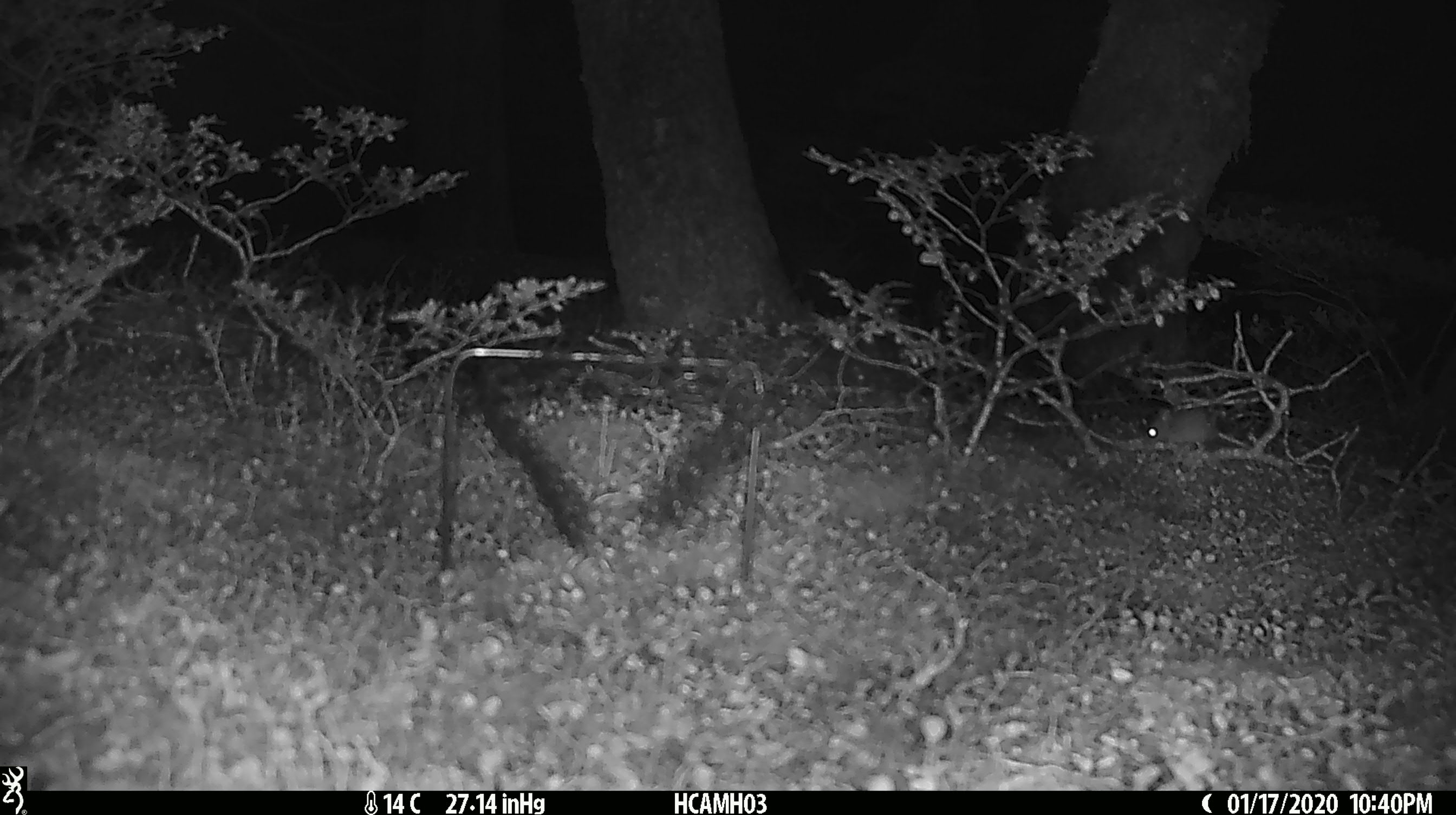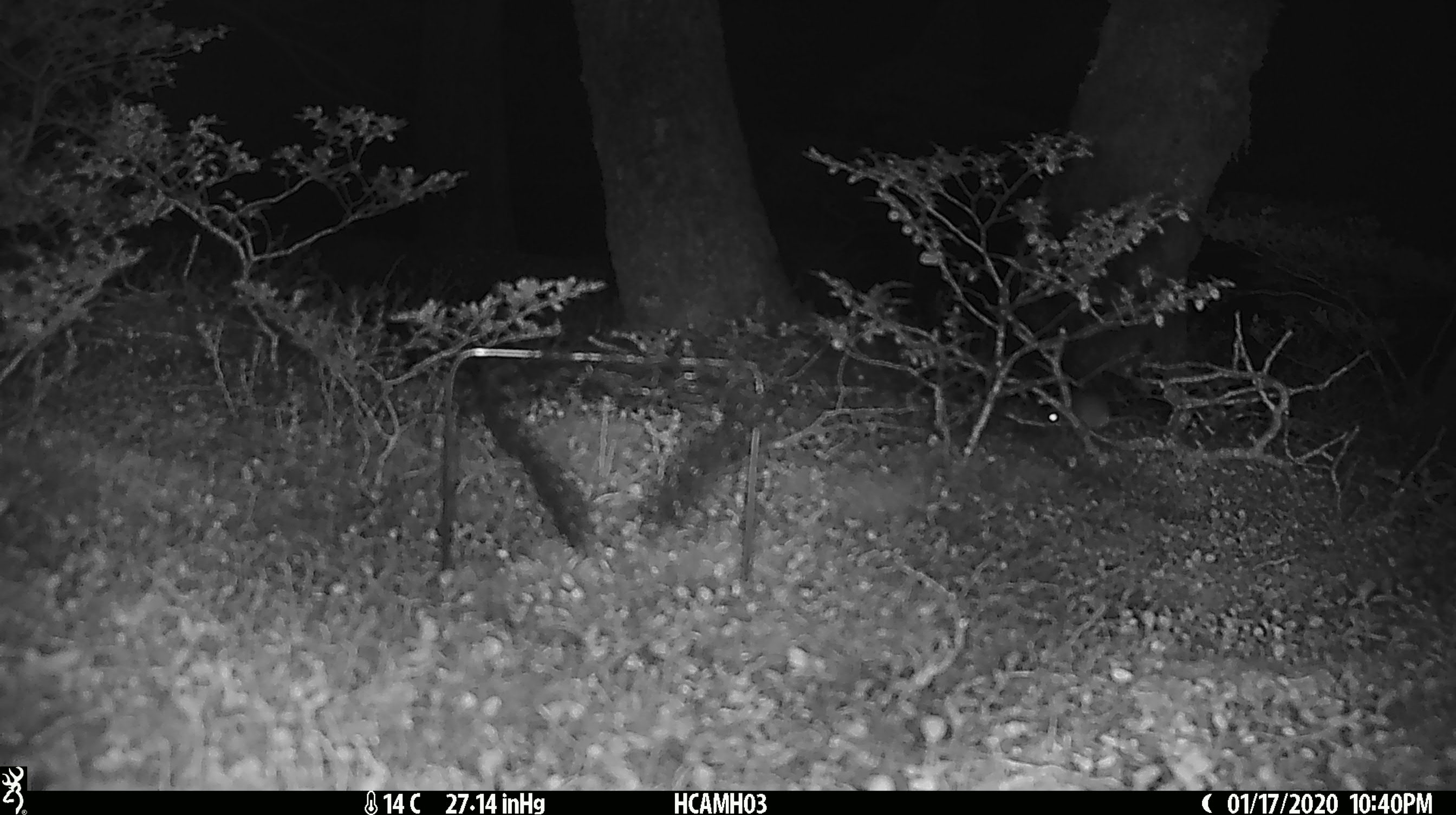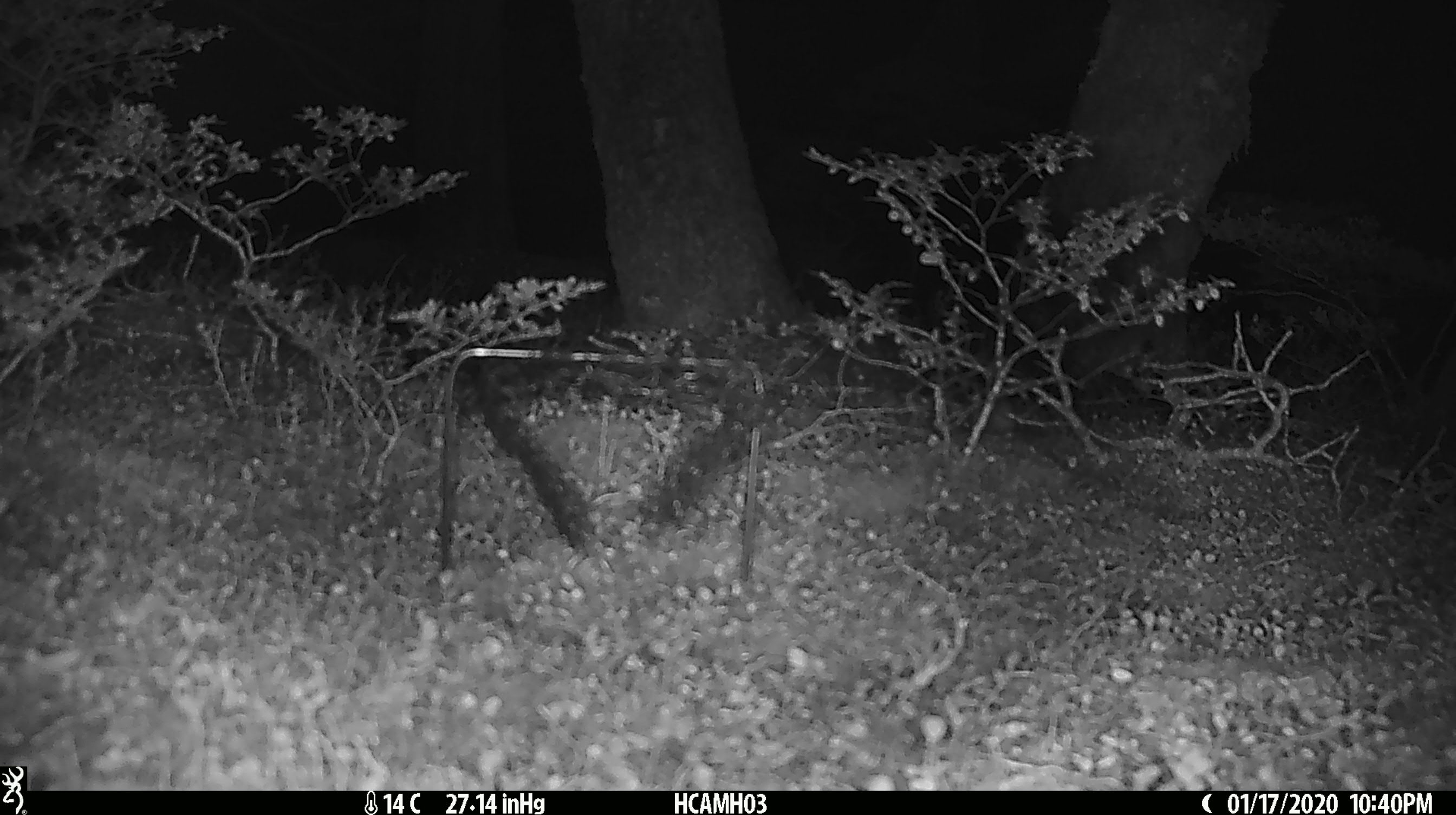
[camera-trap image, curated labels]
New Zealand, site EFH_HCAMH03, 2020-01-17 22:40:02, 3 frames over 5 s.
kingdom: Animalia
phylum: Chordata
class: Mammalia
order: Rodentia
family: Muridae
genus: Mus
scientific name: Mus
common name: mouse